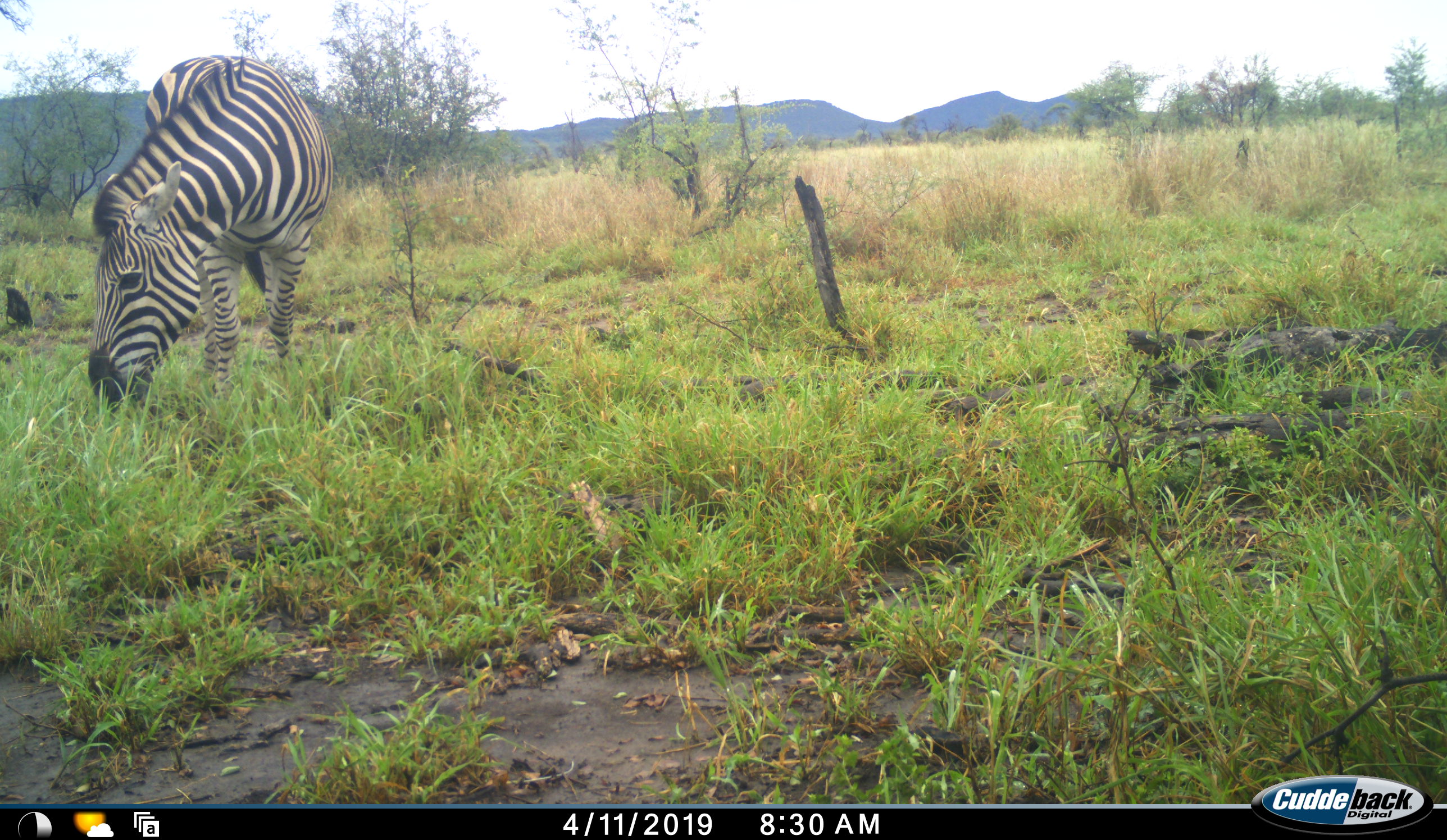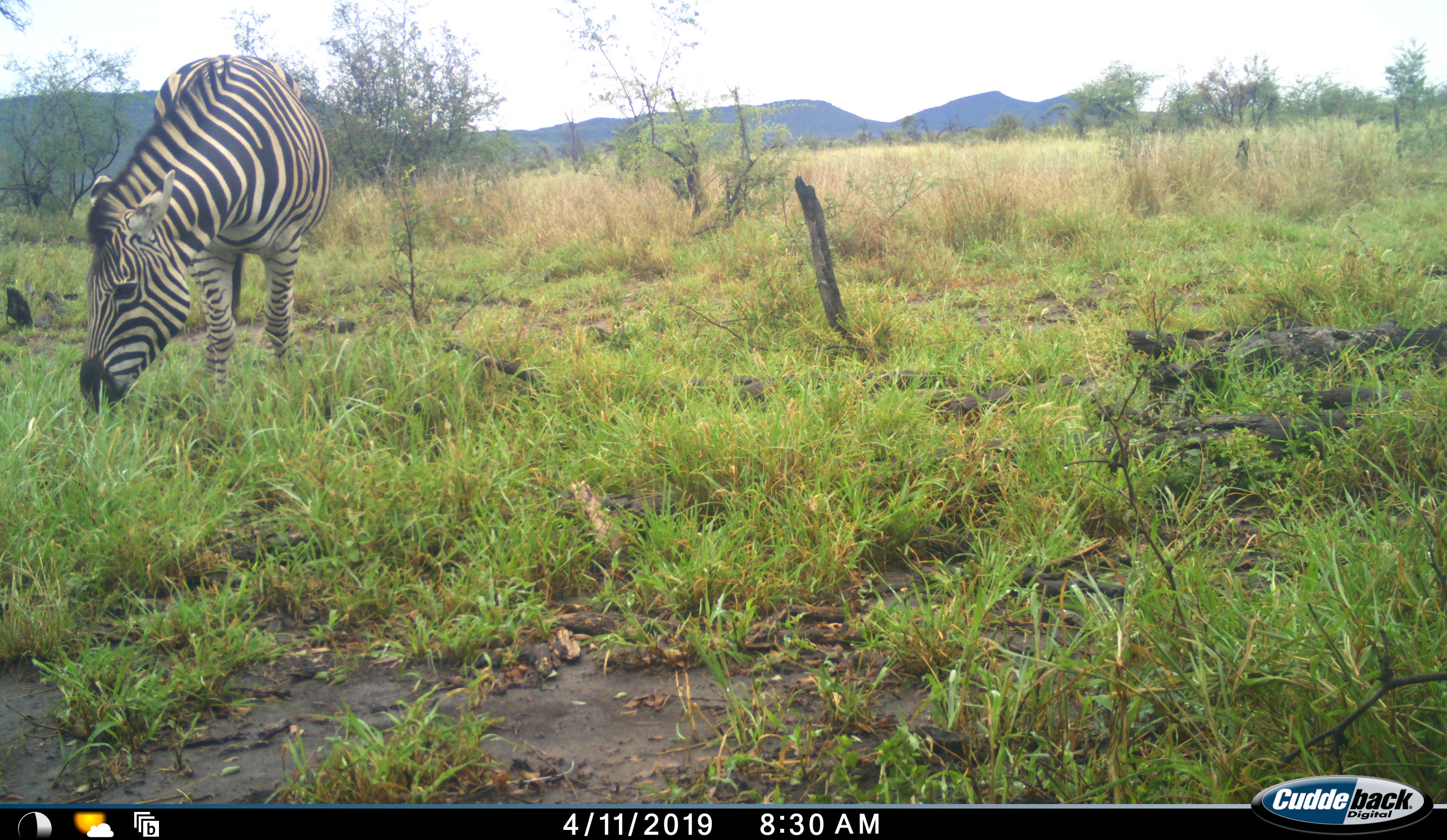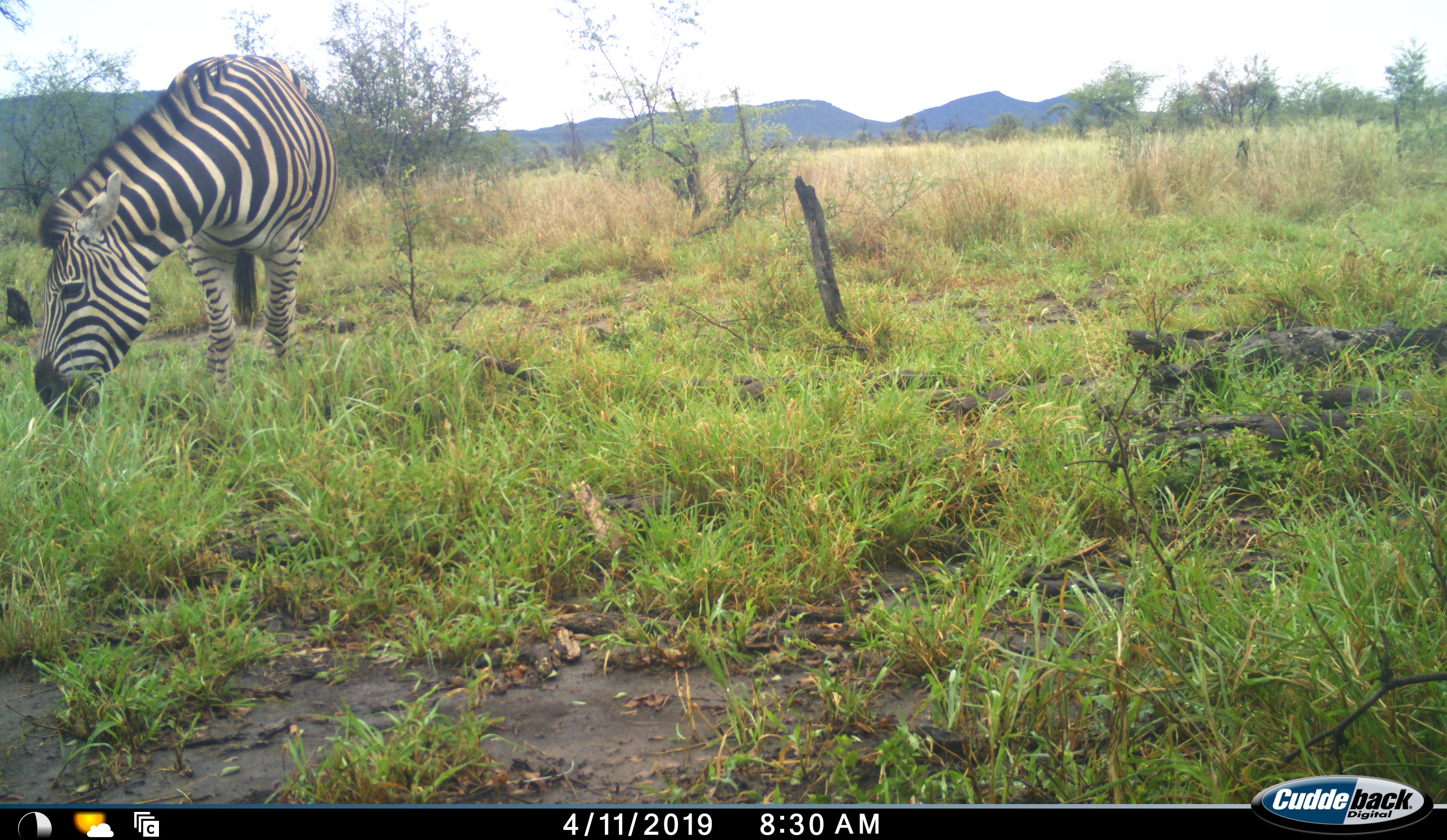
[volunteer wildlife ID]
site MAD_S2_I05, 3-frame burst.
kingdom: Animalia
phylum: Chordata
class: Mammalia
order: Perissodactyla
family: Equidae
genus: Equus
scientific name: Equus quagga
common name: plains zebra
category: zebraplains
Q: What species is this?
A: Zebraplains (plains zebra) (Equus quagga).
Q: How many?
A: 1.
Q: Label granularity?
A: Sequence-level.